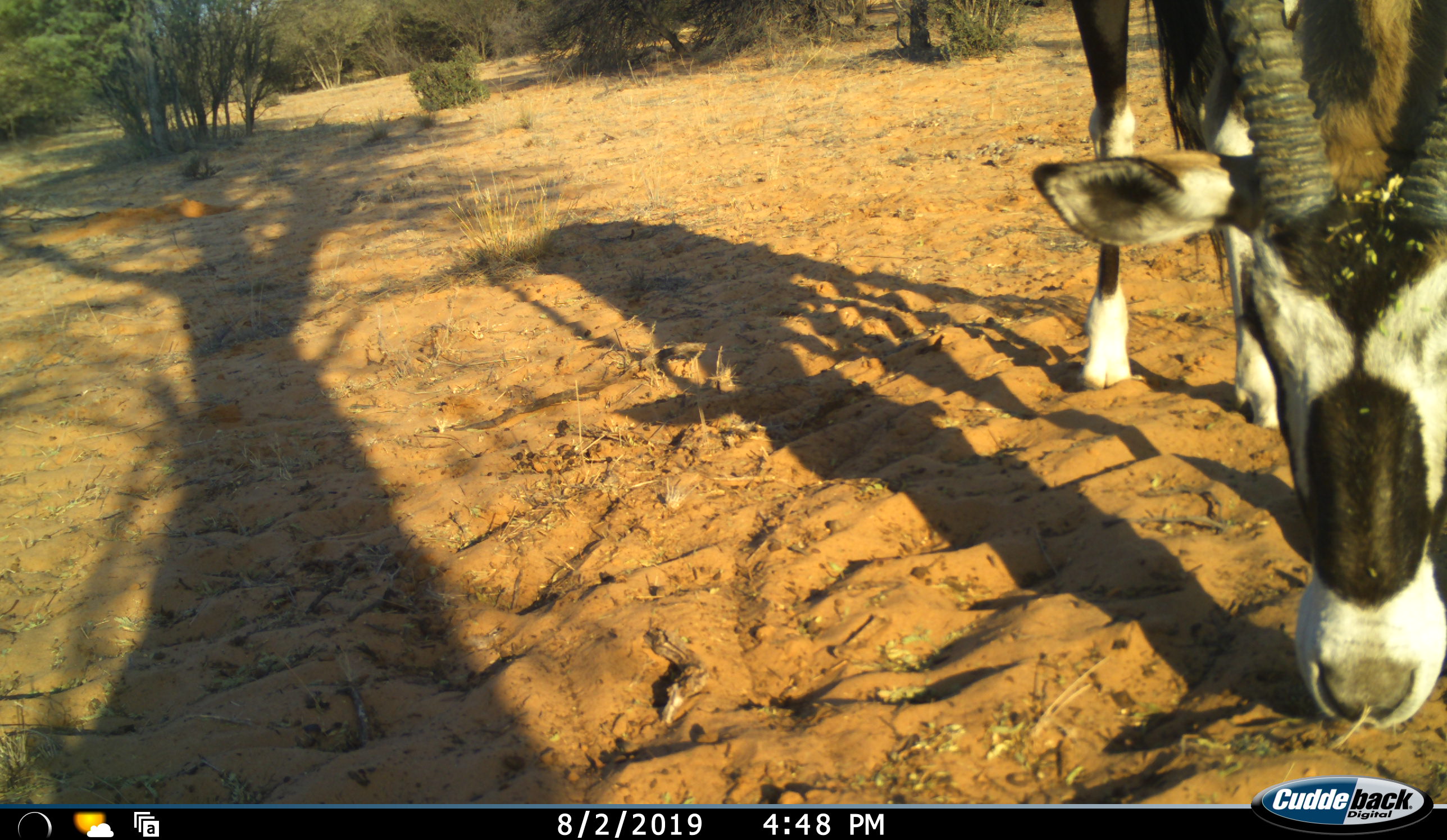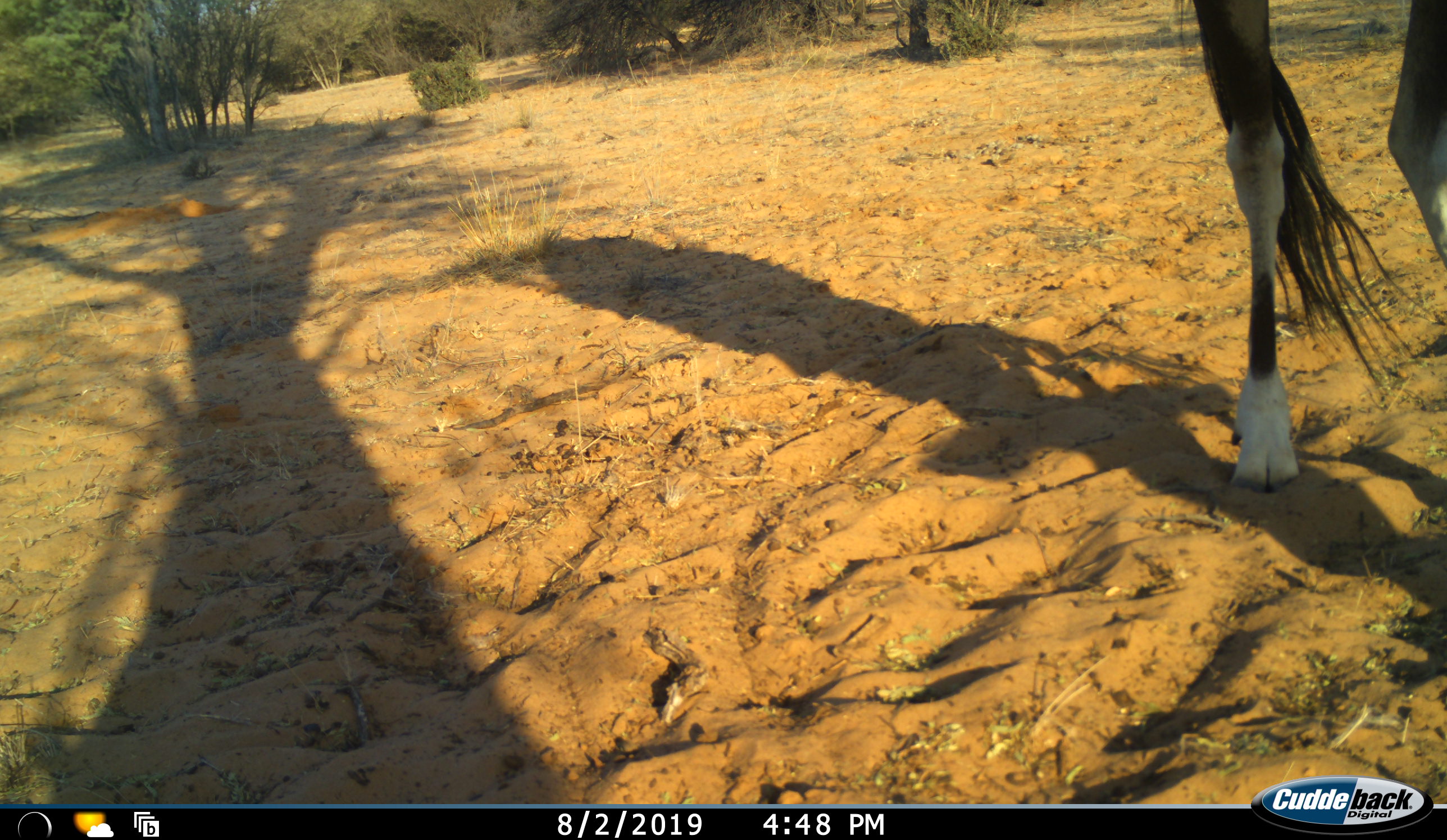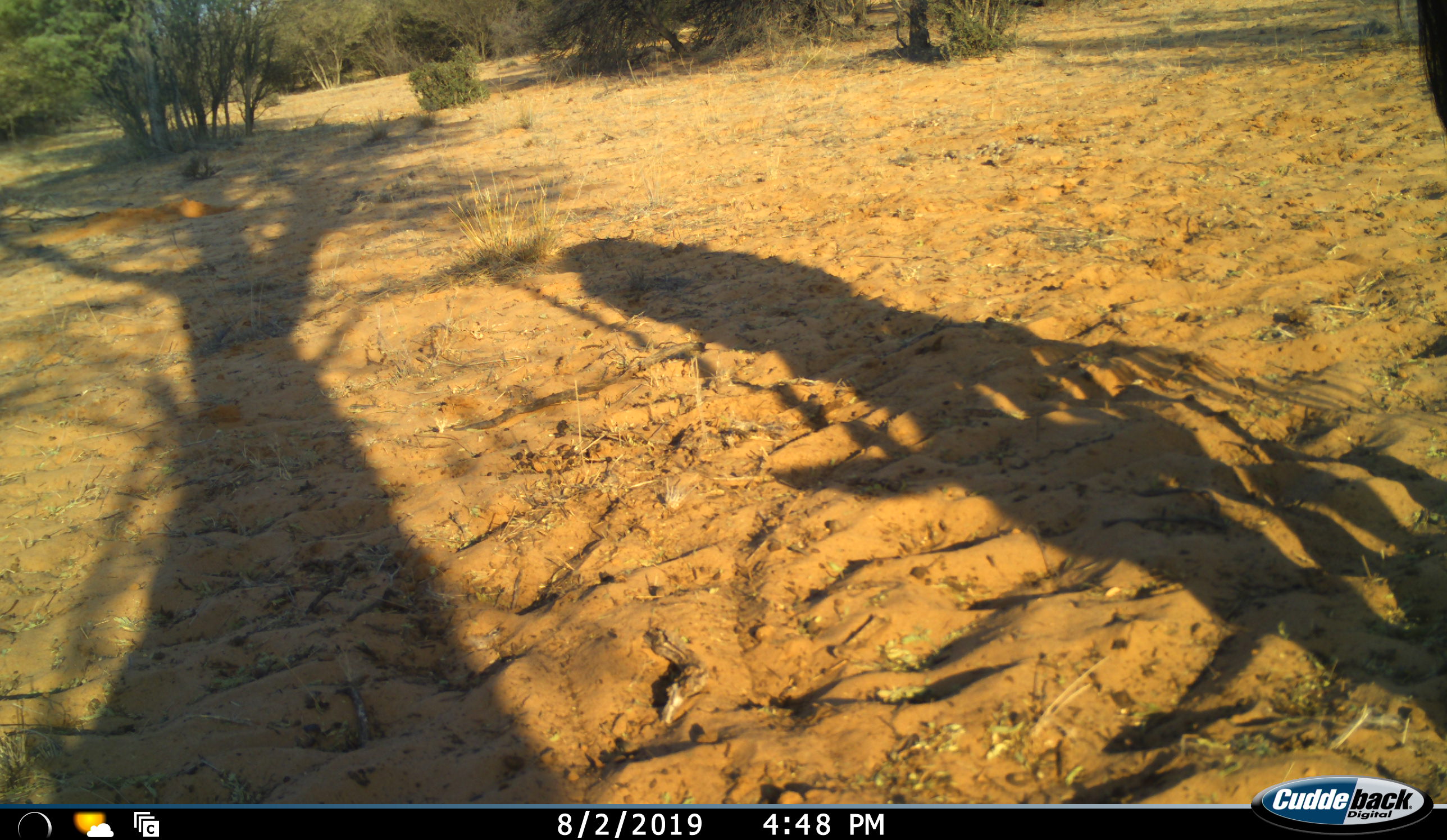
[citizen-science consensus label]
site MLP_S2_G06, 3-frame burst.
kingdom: Animalia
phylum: Chordata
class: Mammalia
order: Artiodactyla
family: Bovidae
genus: Oryx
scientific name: Oryx gazella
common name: gemsbok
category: oryx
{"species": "oryx (gemsbok) (Oryx gazella)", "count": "1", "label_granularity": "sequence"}